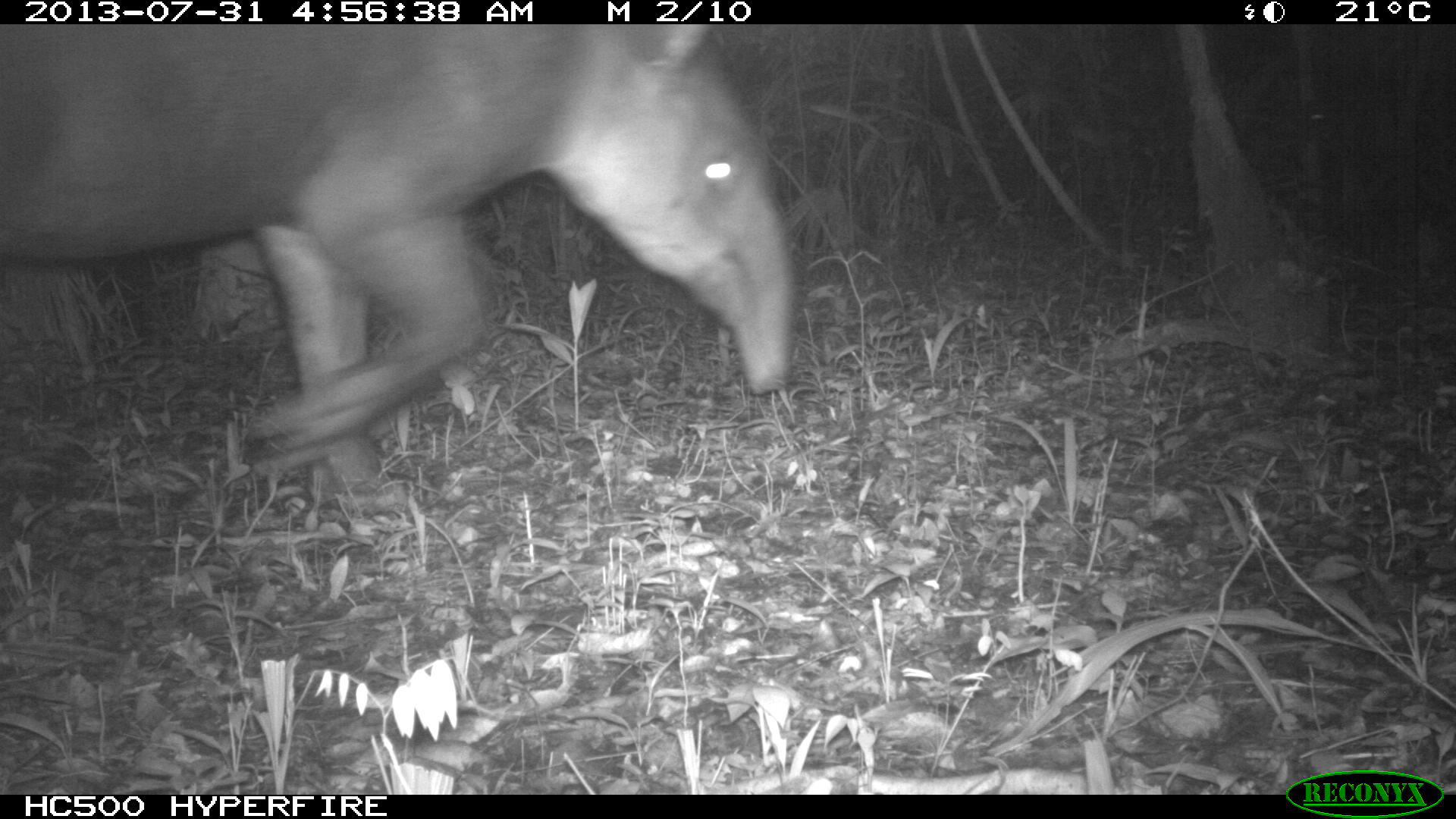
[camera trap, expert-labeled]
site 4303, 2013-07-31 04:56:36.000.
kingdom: Animalia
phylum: Chordata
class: Mammalia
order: Perissodactyla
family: Tapiridae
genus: Tapirus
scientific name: Tapirus bairdii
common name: baird's tapir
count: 1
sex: female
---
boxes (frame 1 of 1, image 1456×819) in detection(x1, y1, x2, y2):
tapirus bairdii: detection(1, 23, 794, 513)